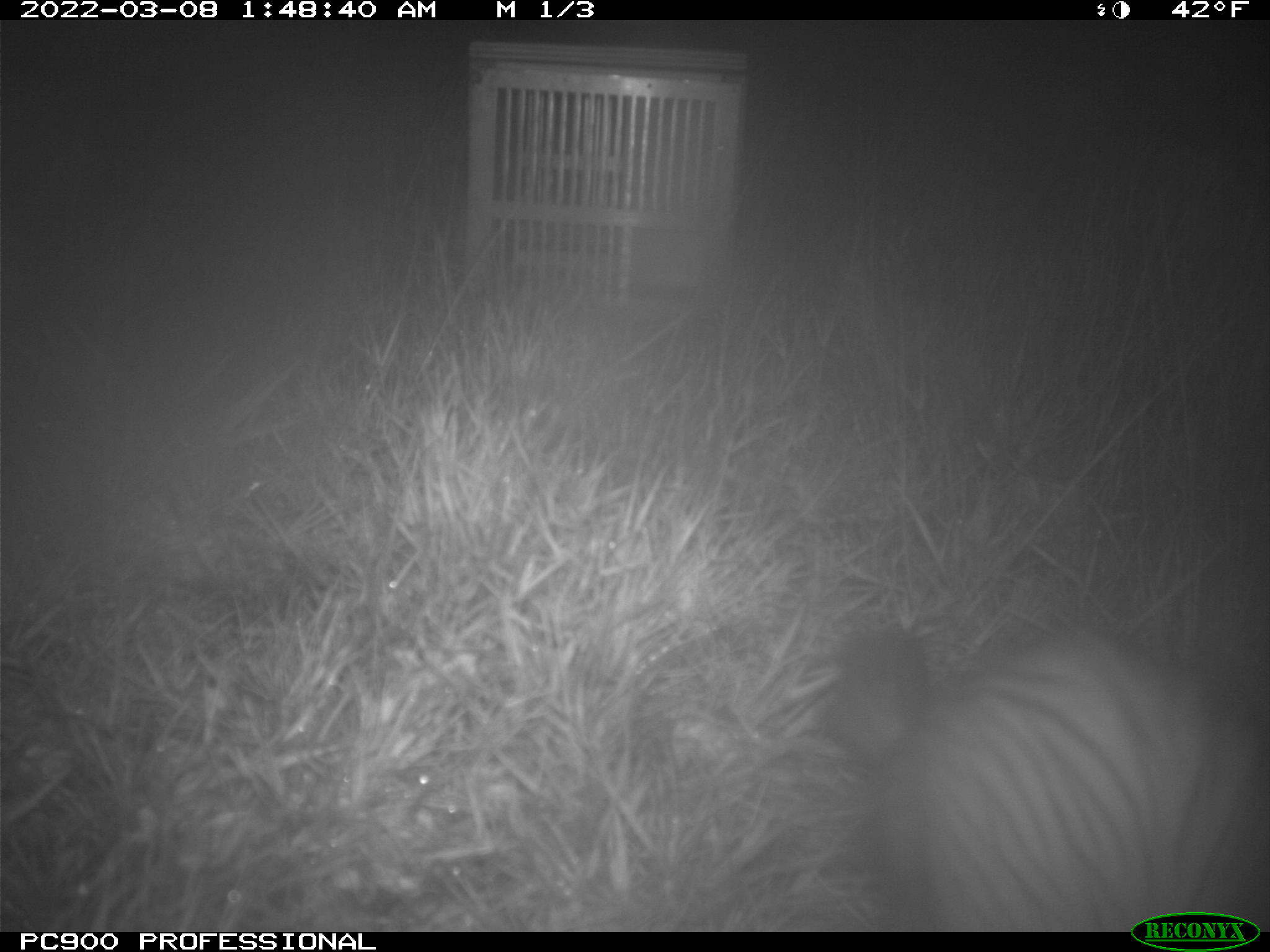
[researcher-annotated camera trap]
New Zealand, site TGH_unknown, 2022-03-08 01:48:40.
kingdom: Animalia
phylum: Chordata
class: Mammalia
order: Carnivora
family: Mustelidae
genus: Mustela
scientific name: Mustela furo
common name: ferret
Ferret (Mustela furo).